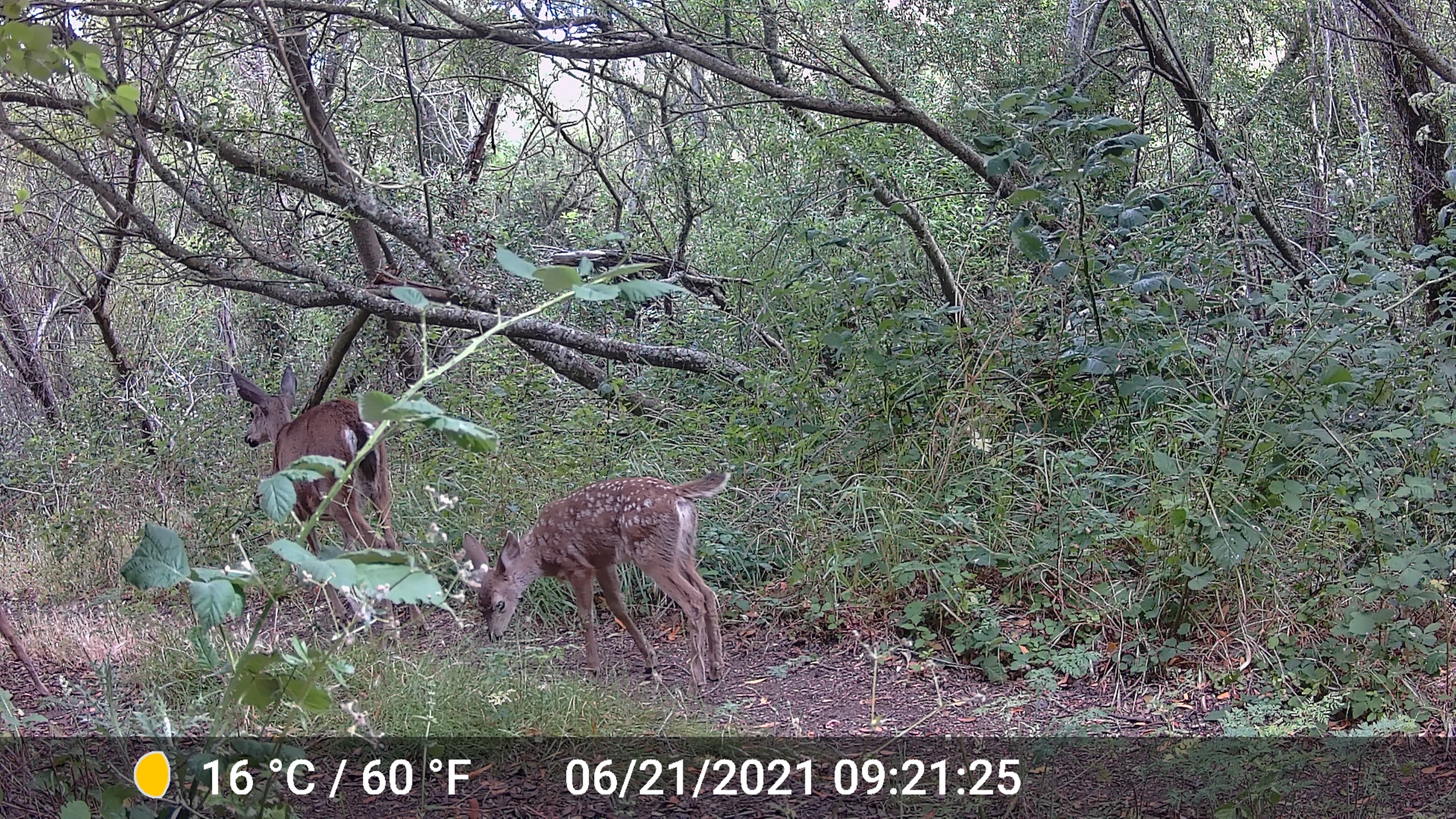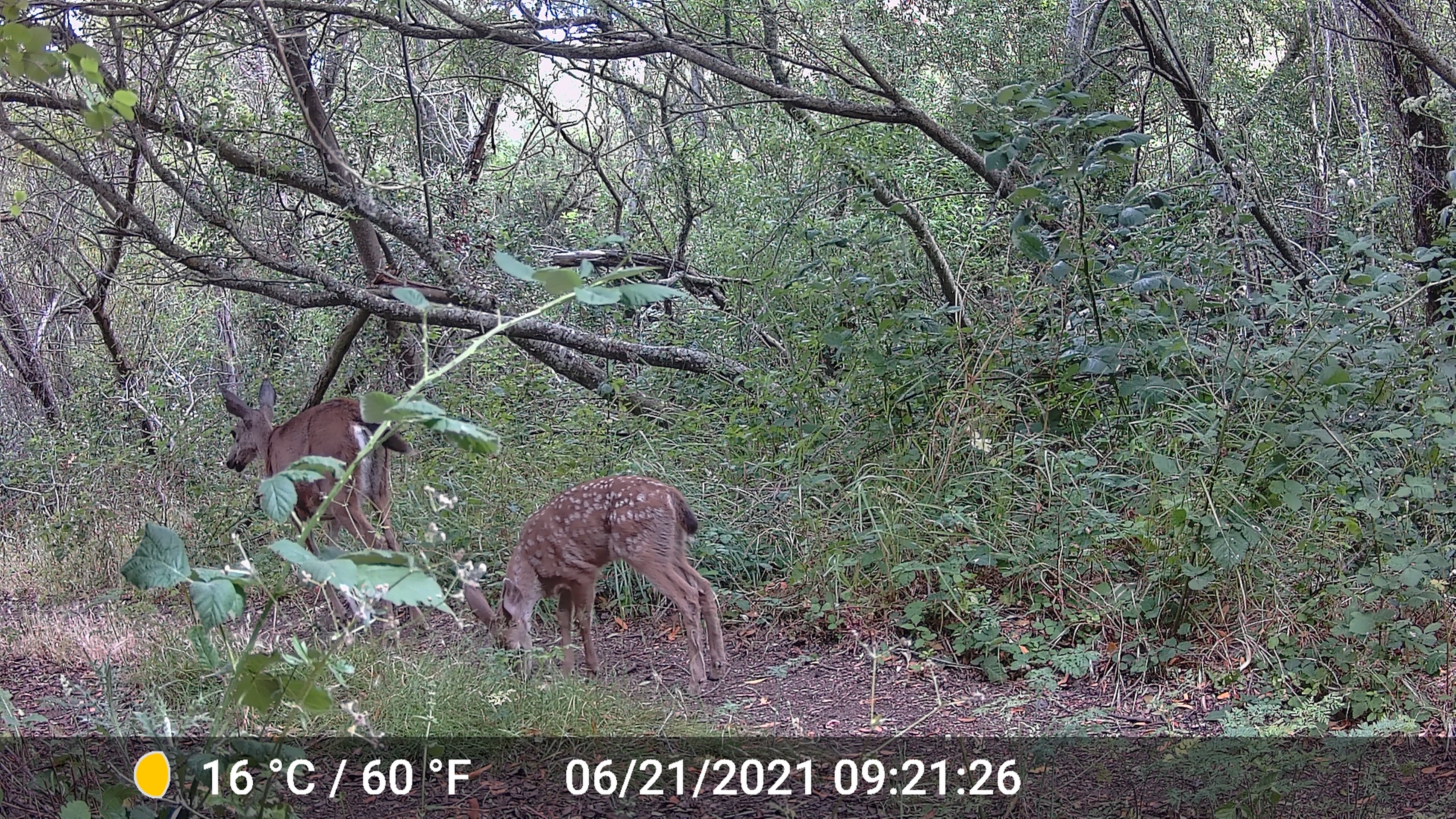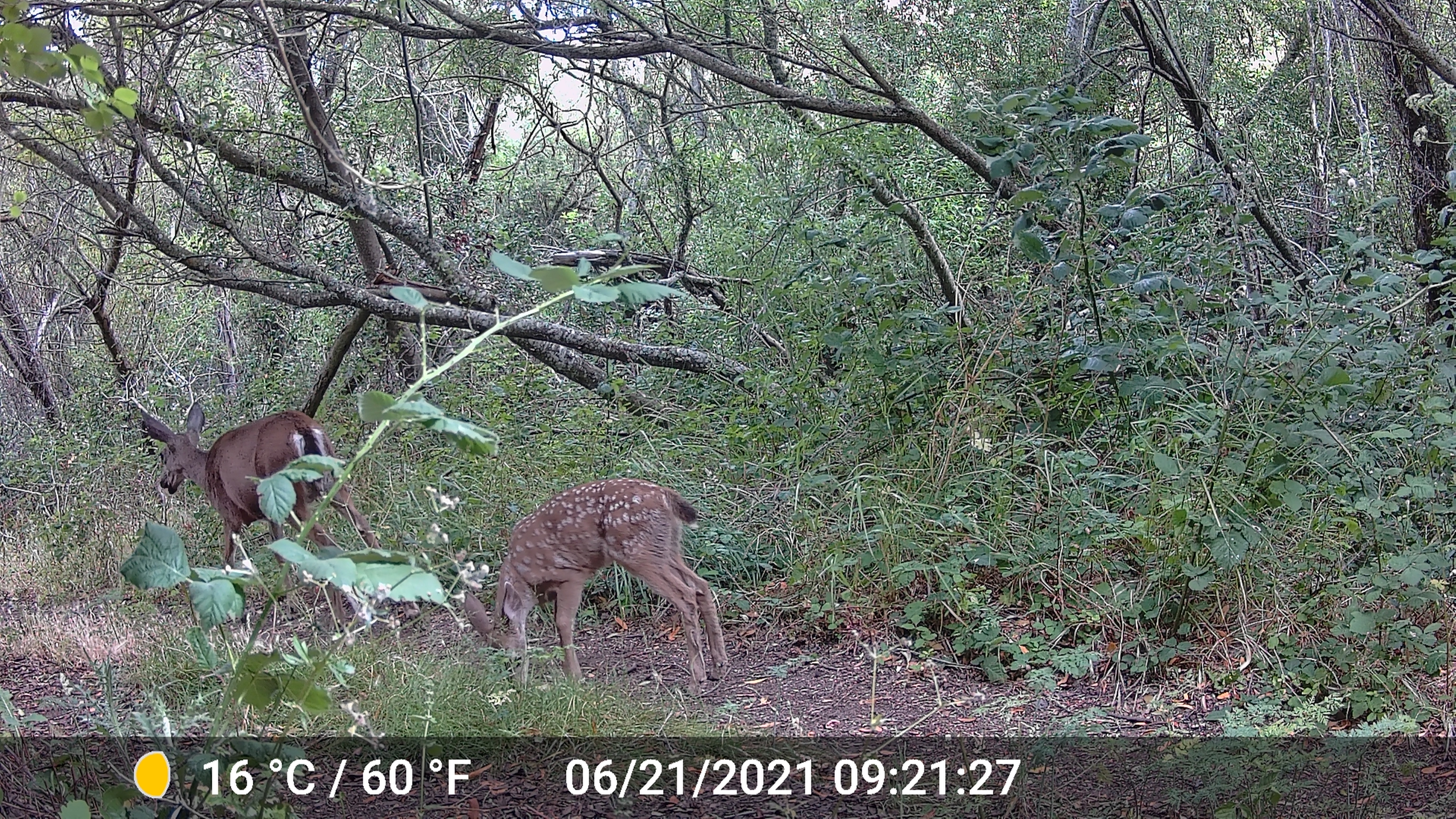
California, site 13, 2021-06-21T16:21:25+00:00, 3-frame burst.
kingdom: Animalia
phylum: Chordata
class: Mammalia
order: Artiodactyla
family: Cervidae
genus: Odocoileus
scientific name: Odocoileus hemionus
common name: mule deer